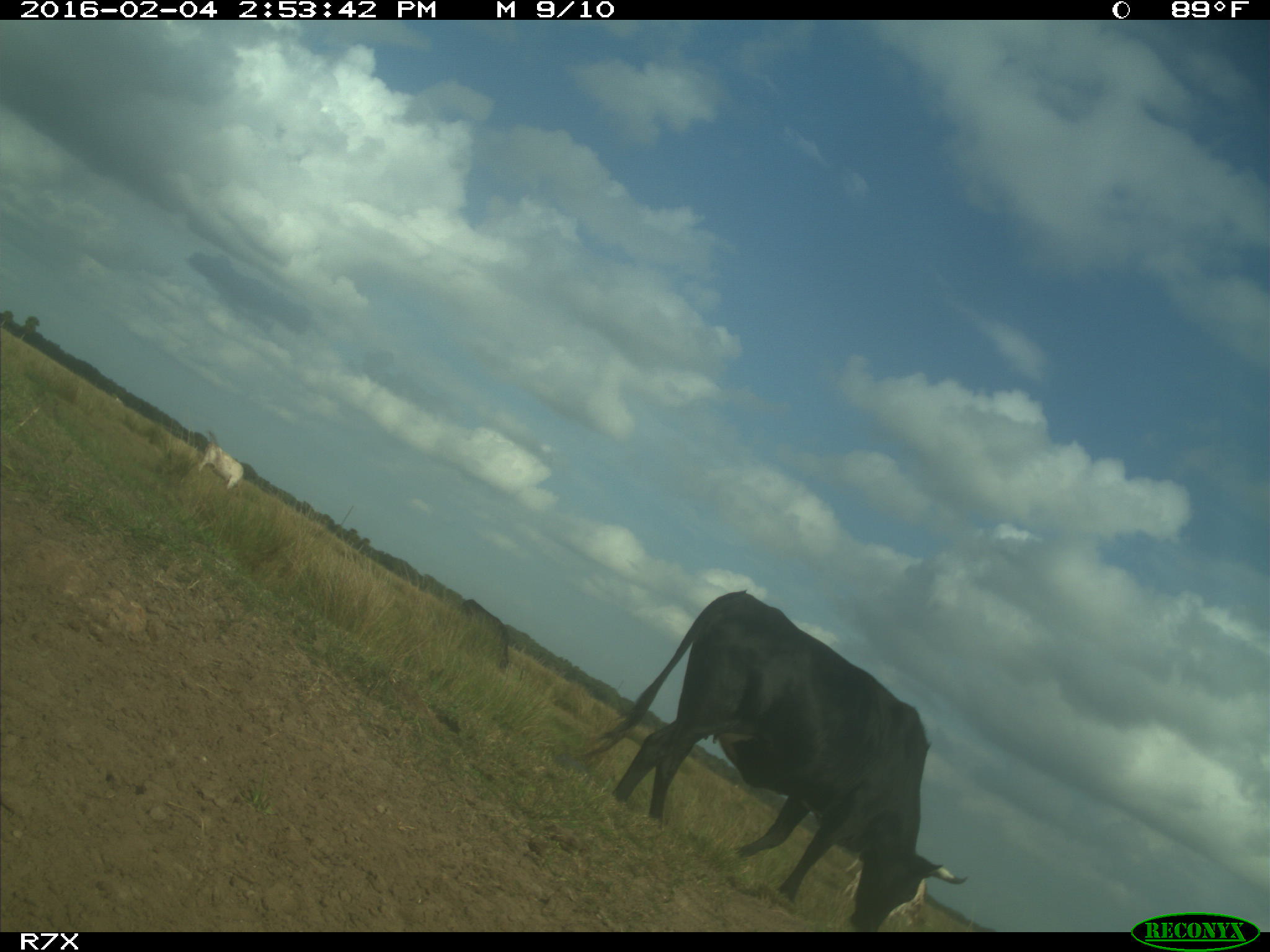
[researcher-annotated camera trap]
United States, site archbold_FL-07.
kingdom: Animalia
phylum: Chordata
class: Mammalia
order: Artiodactyla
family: Bovidae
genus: Bos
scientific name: Bos taurus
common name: domestic cow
Bos taurus (domestic cow).